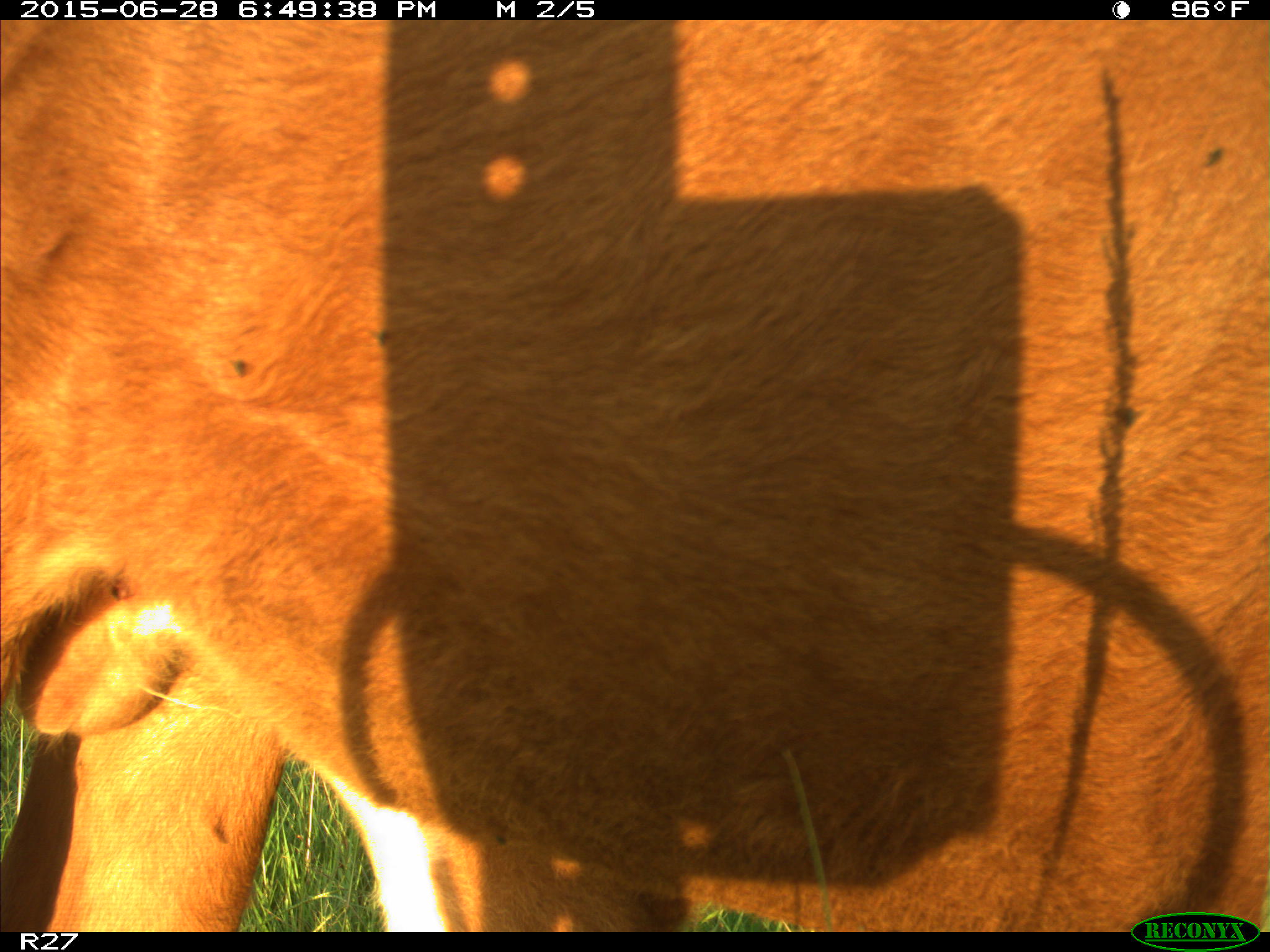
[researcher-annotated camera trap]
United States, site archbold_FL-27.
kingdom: Animalia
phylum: Chordata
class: Mammalia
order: Artiodactyla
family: Bovidae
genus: Bos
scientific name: Bos taurus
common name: domestic cow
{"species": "Bos taurus (domestic cow)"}